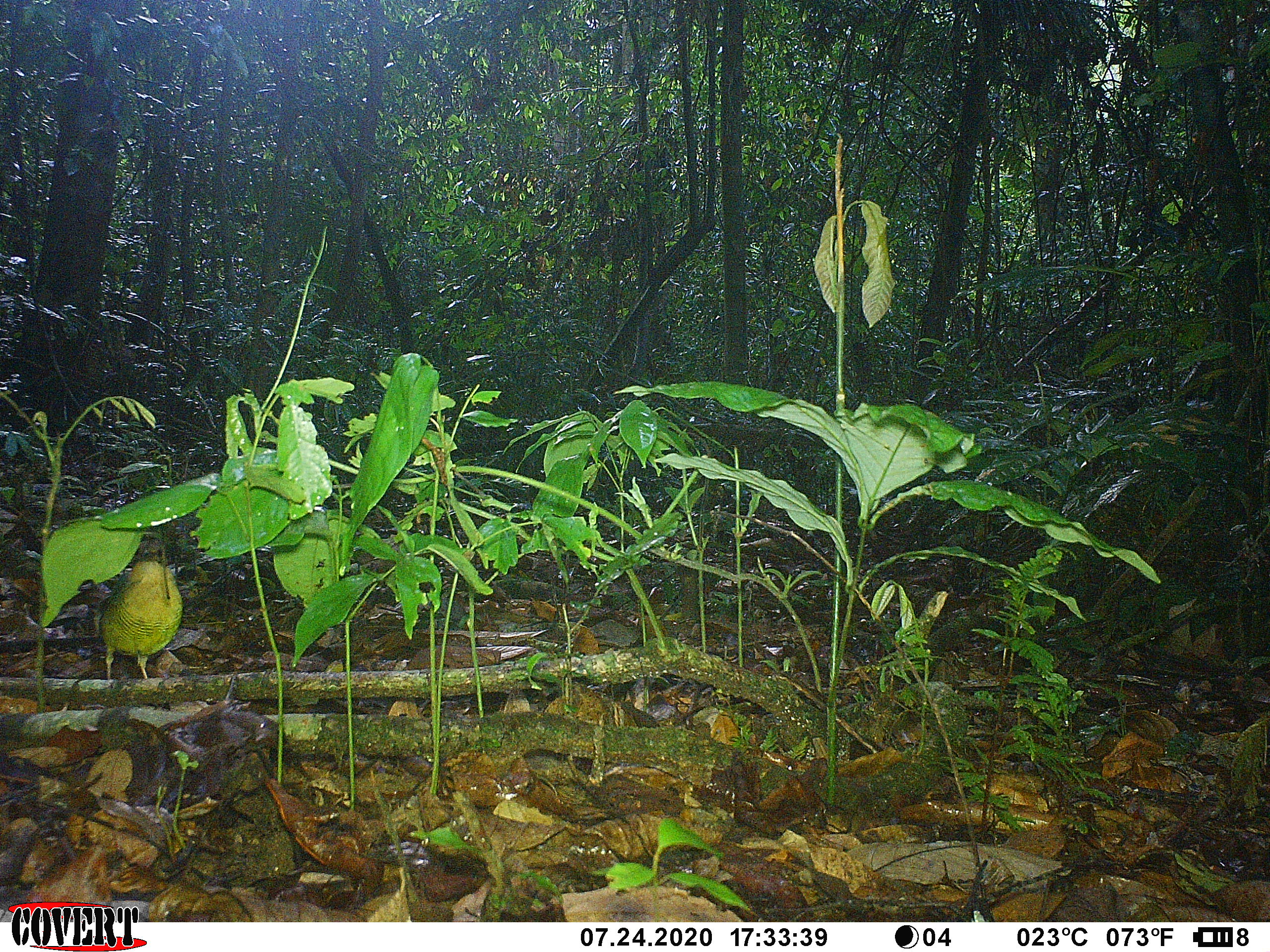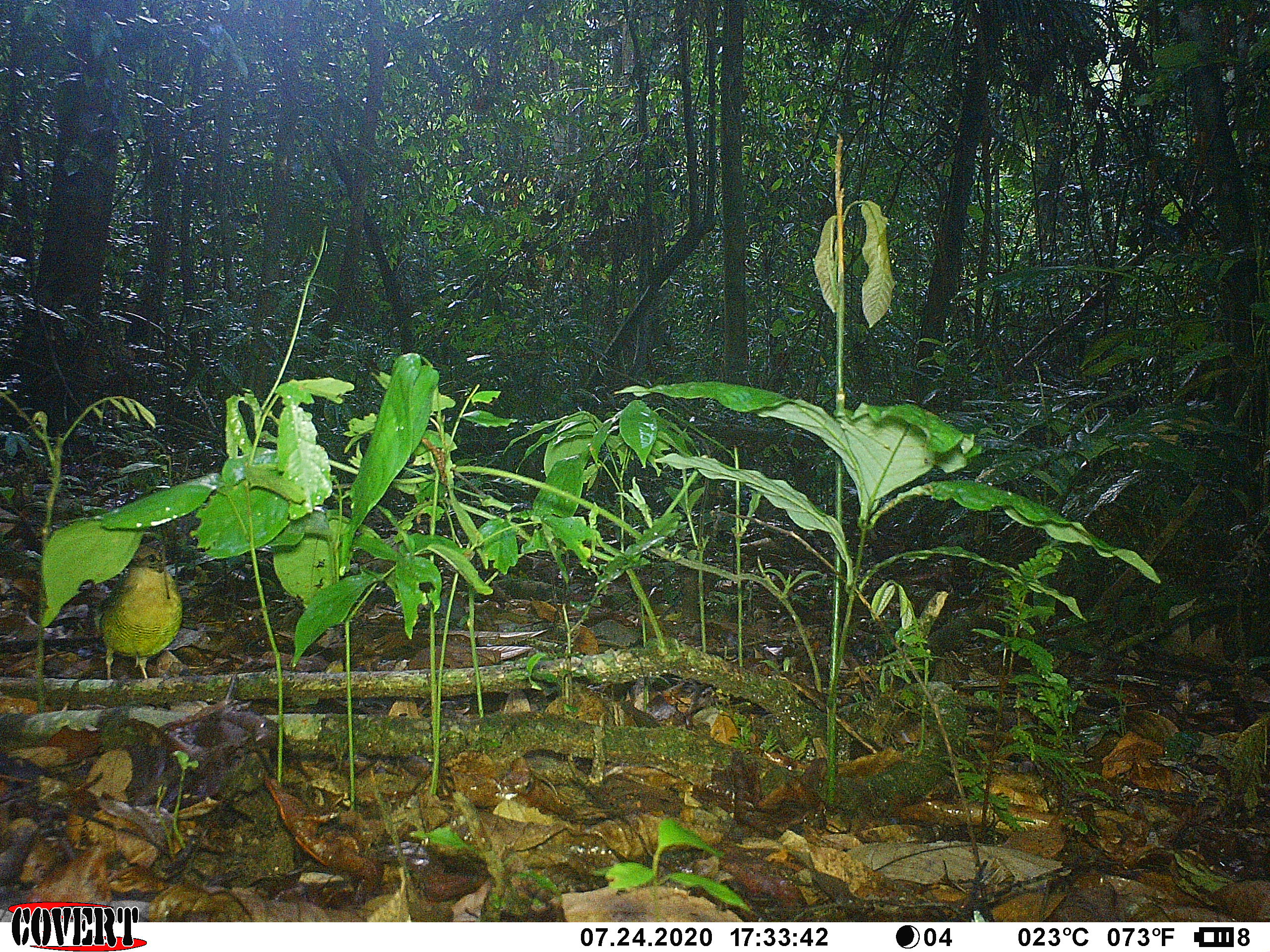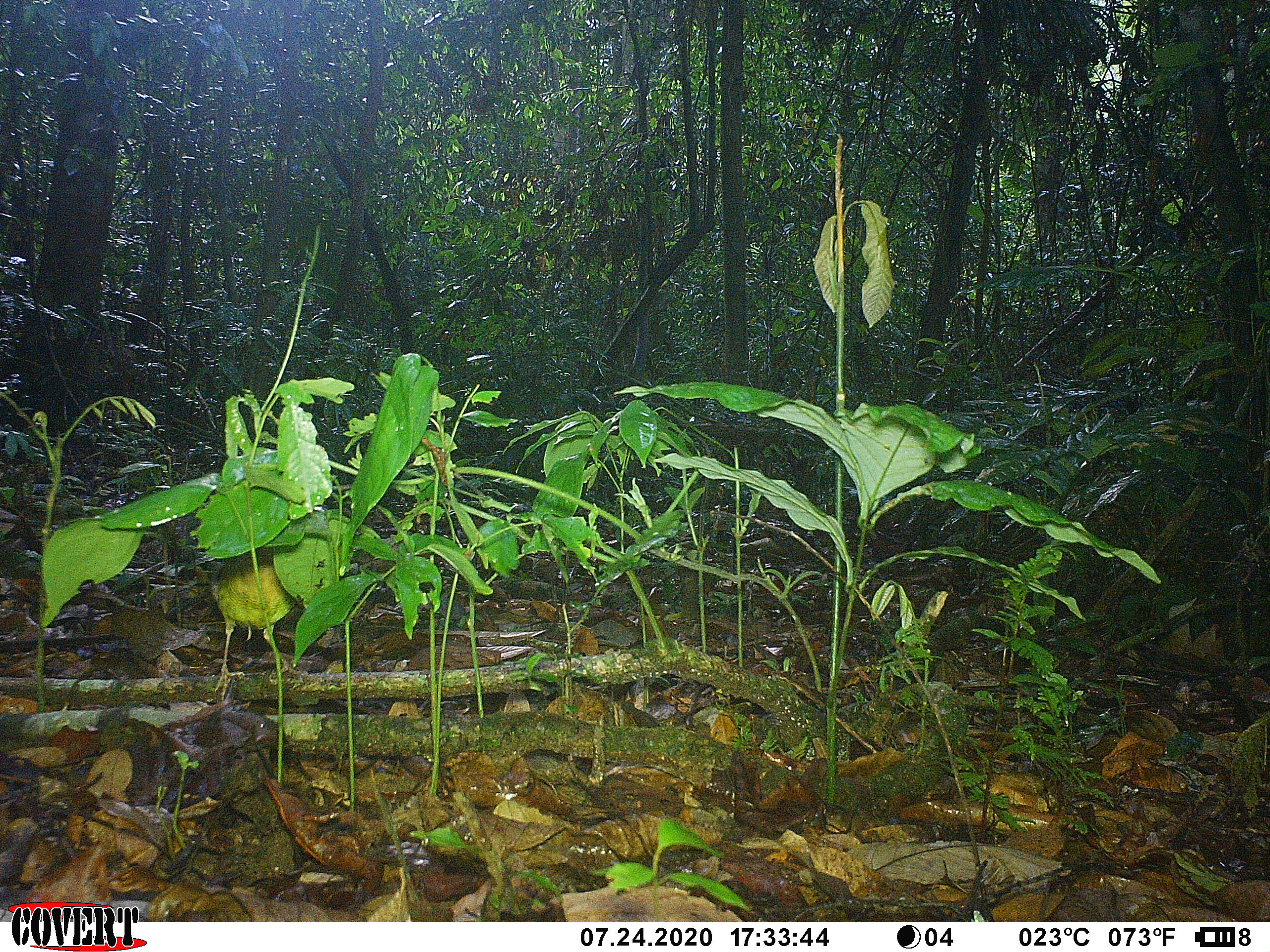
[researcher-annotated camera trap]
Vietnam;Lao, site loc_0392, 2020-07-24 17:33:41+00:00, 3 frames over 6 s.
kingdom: Animalia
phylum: Chordata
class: Aves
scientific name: Aves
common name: bird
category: unidentified bird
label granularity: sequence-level